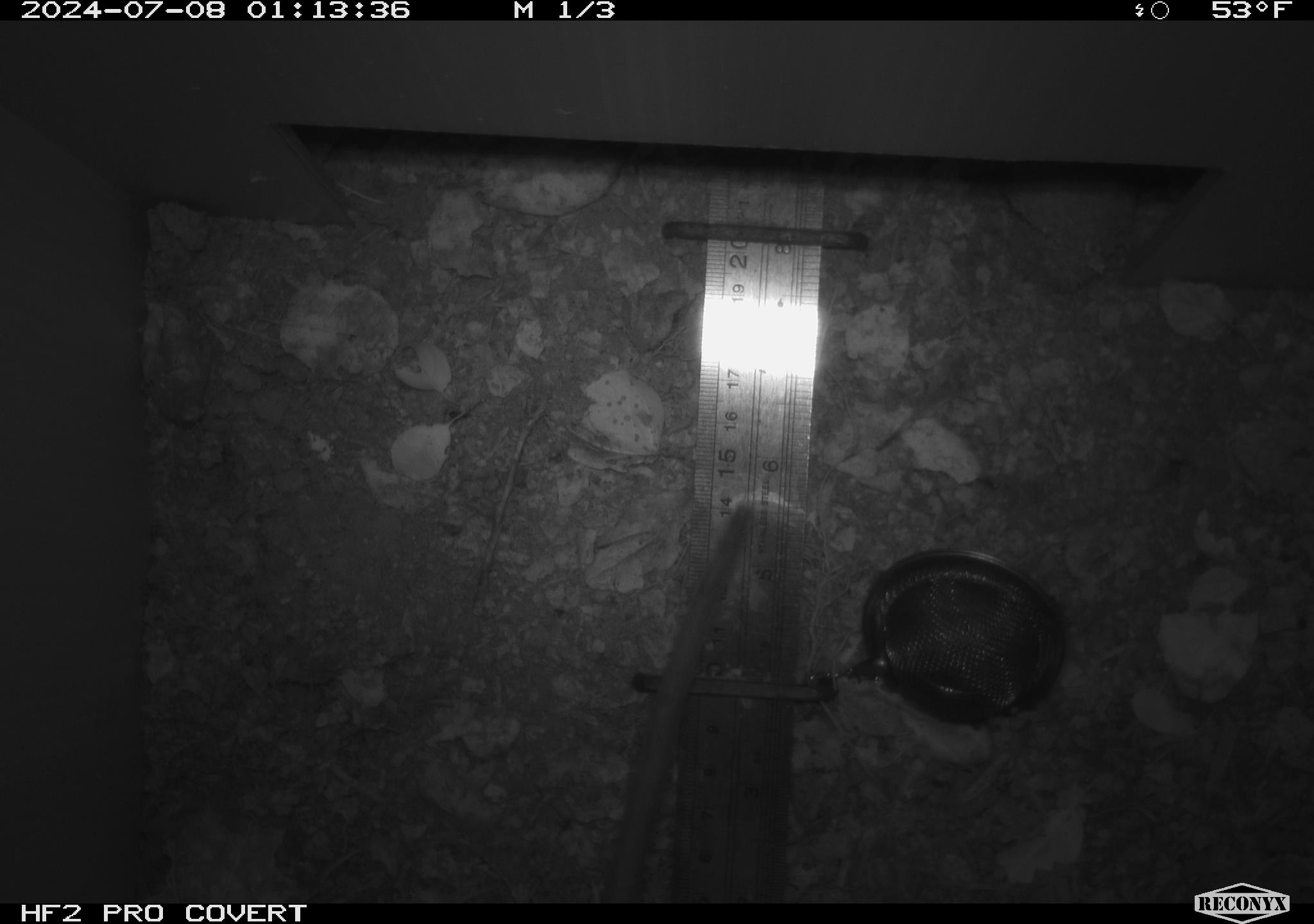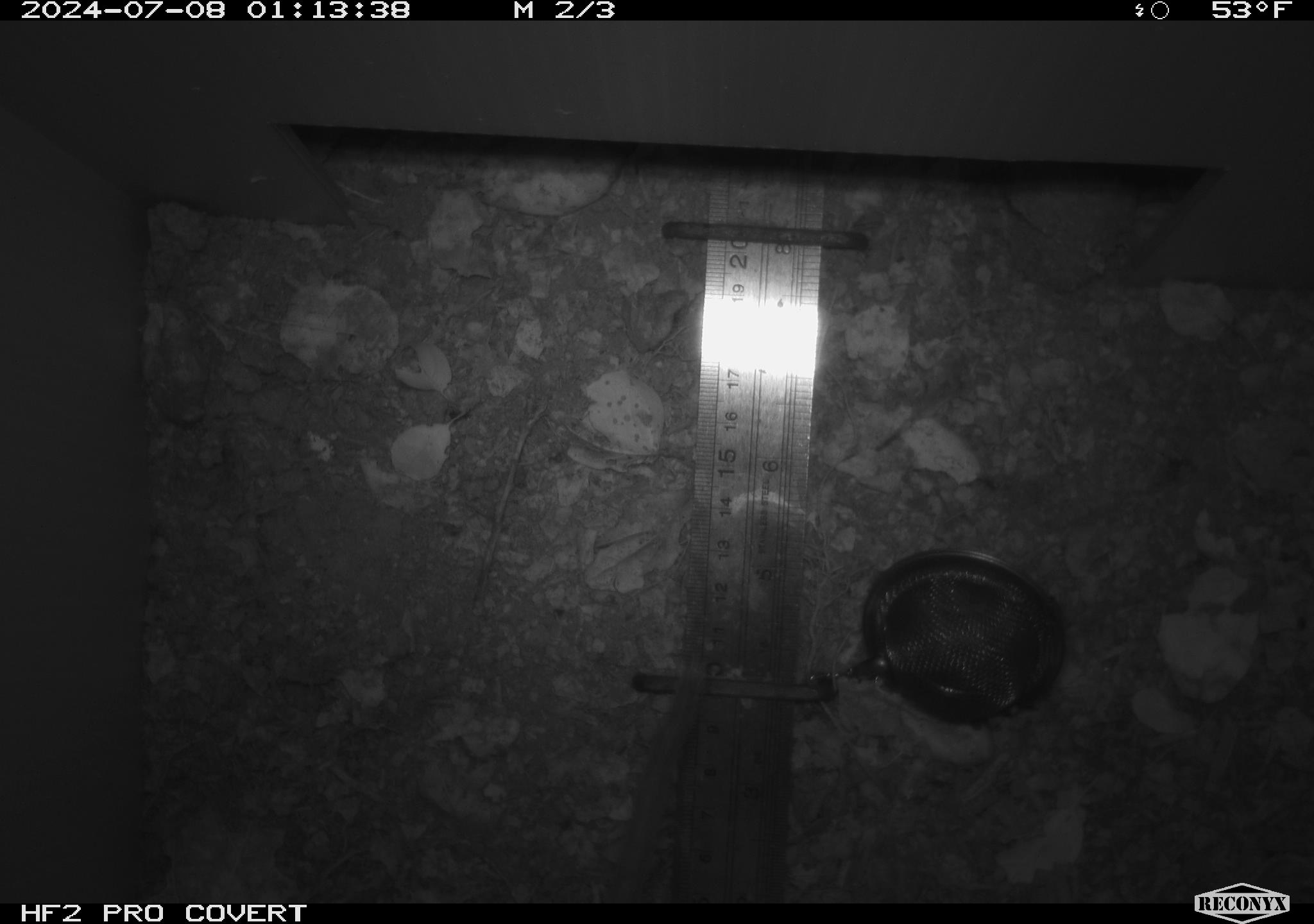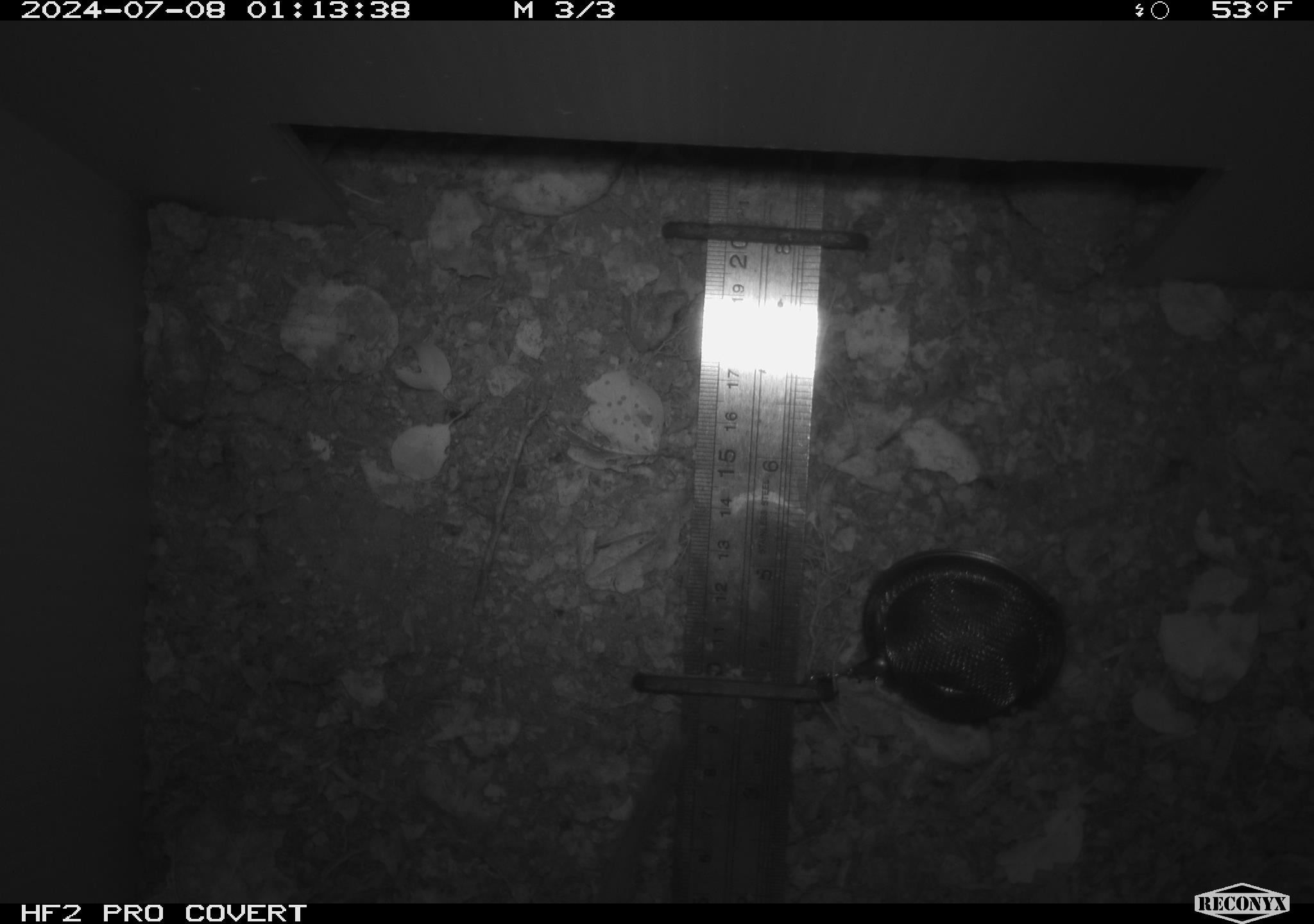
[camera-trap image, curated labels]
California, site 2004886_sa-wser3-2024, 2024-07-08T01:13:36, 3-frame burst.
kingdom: Animalia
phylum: Chordata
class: Mammalia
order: Rodentia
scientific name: Rodentia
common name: woodrat or rat or mouse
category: woodrat or rat or mouse species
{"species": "woodrat or rat or mouse species (woodrat or rat or mouse) (Rodentia)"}